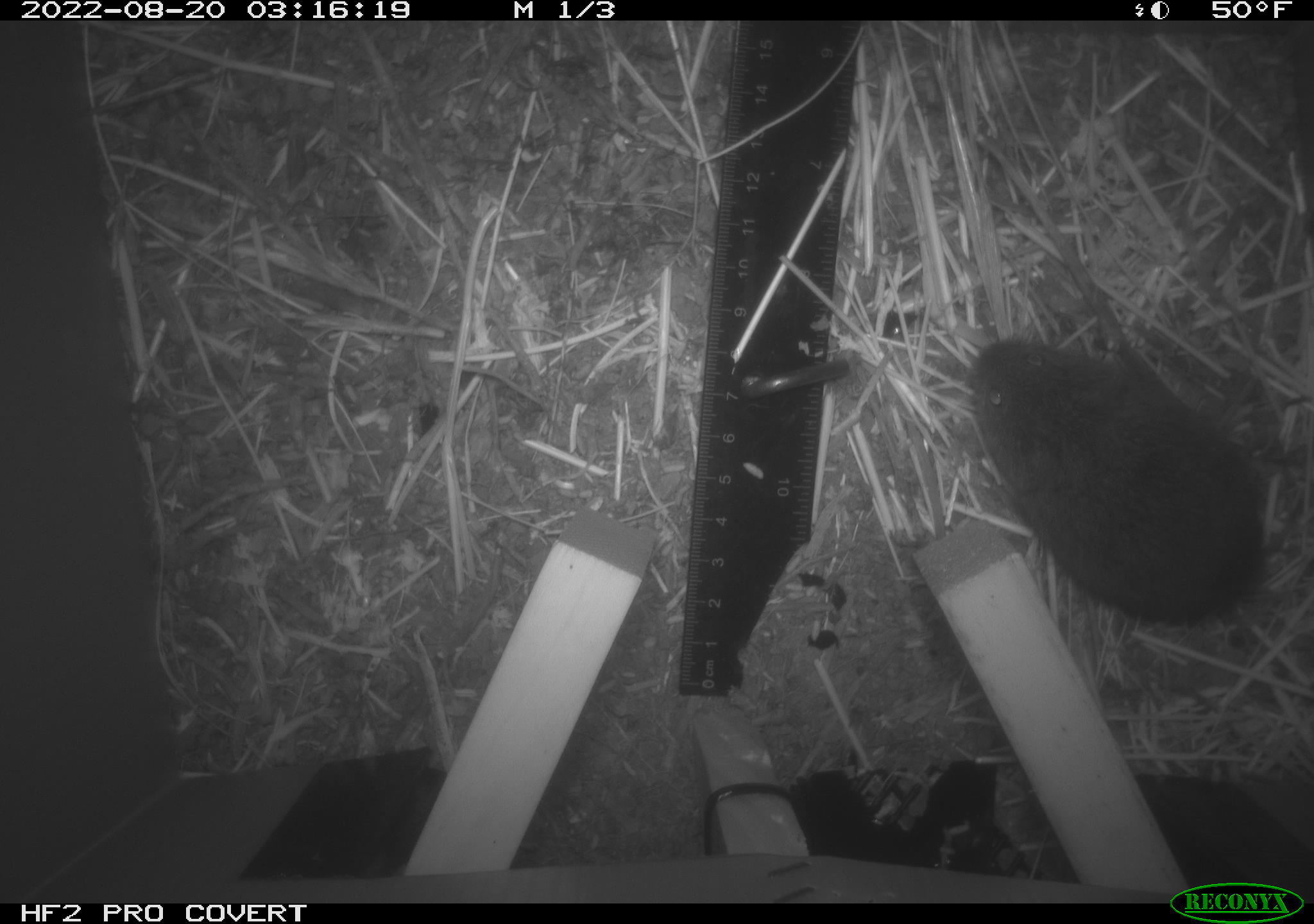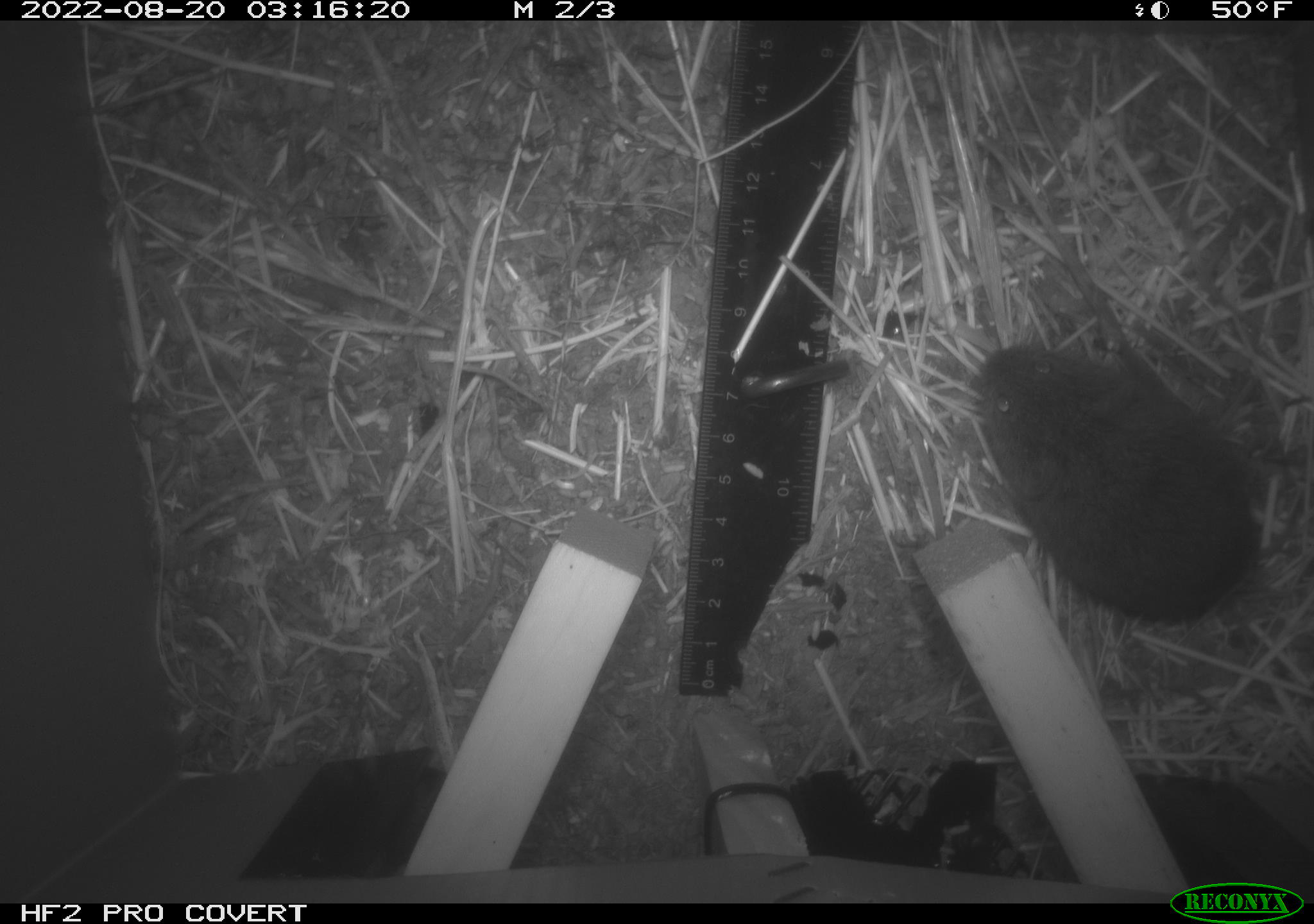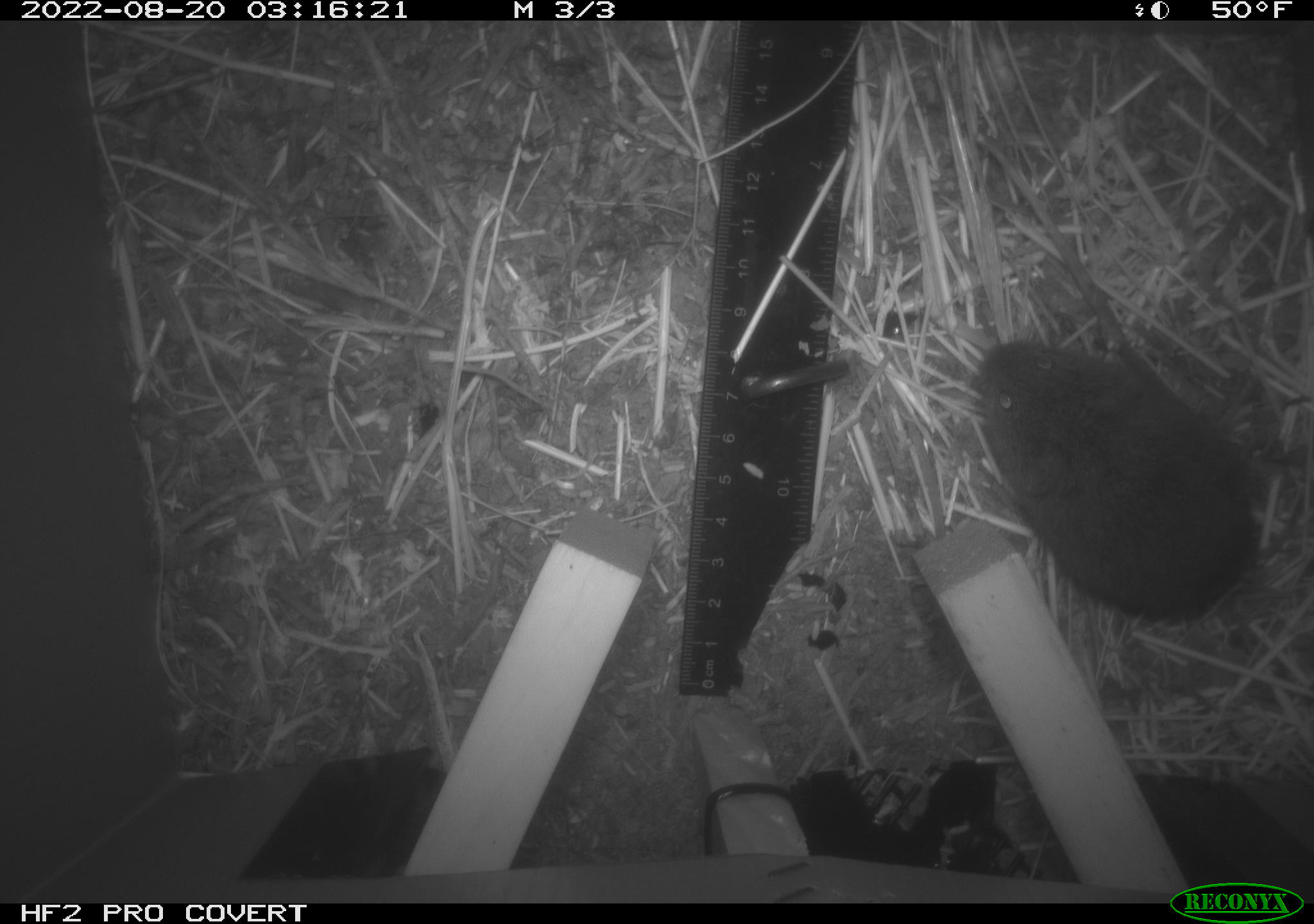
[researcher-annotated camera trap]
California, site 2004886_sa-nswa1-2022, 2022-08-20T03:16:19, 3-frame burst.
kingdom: Animalia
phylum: Chordata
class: Mammalia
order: Rodentia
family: Cricetidae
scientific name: Cricetidae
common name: hamsters, voles, lemmings, and allies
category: cricetidae family